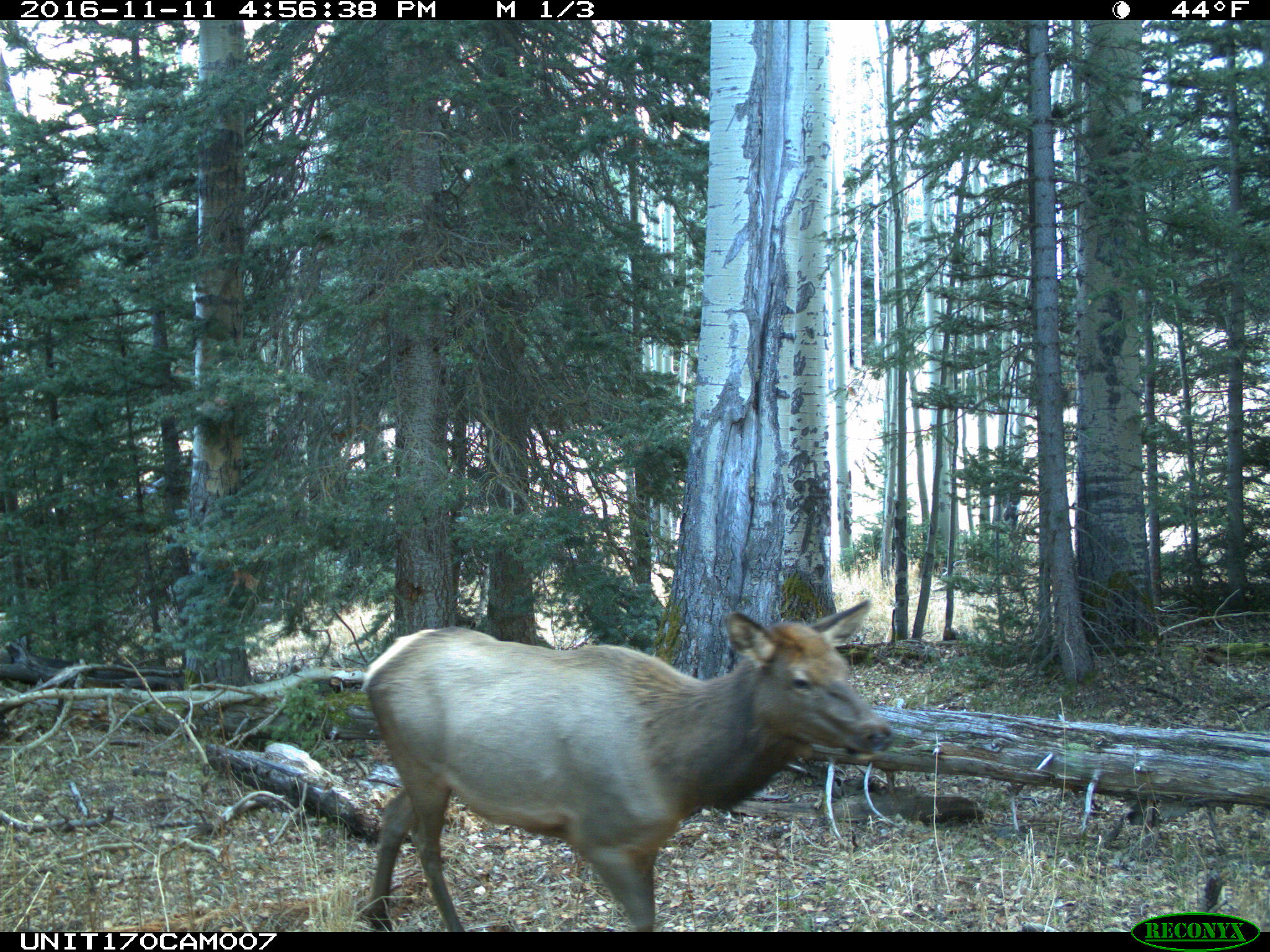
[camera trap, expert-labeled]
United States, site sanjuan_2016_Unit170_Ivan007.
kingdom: Animalia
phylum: Chordata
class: Mammalia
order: Artiodactyla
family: Cervidae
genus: Cervus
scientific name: Cervus elaphus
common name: red deer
Cervus elaphus (red deer).